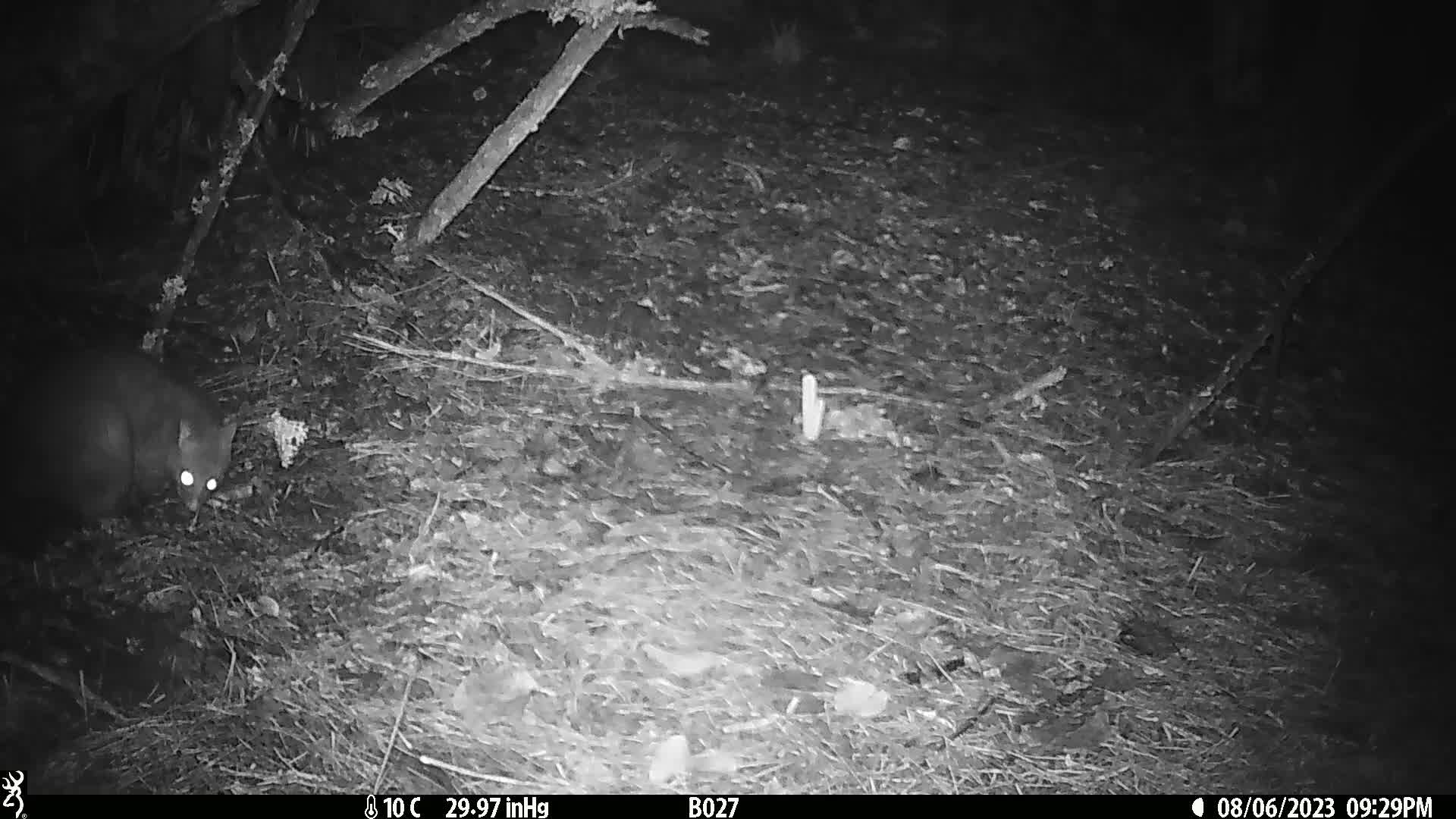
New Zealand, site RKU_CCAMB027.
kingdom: Animalia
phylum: Chordata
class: Mammalia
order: Diprotodontia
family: Phalangeridae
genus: Trichosurus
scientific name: Trichosurus vulpecula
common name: common brushtail possum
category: possum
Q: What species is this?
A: Possum (common brushtail possum) (Trichosurus vulpecula).